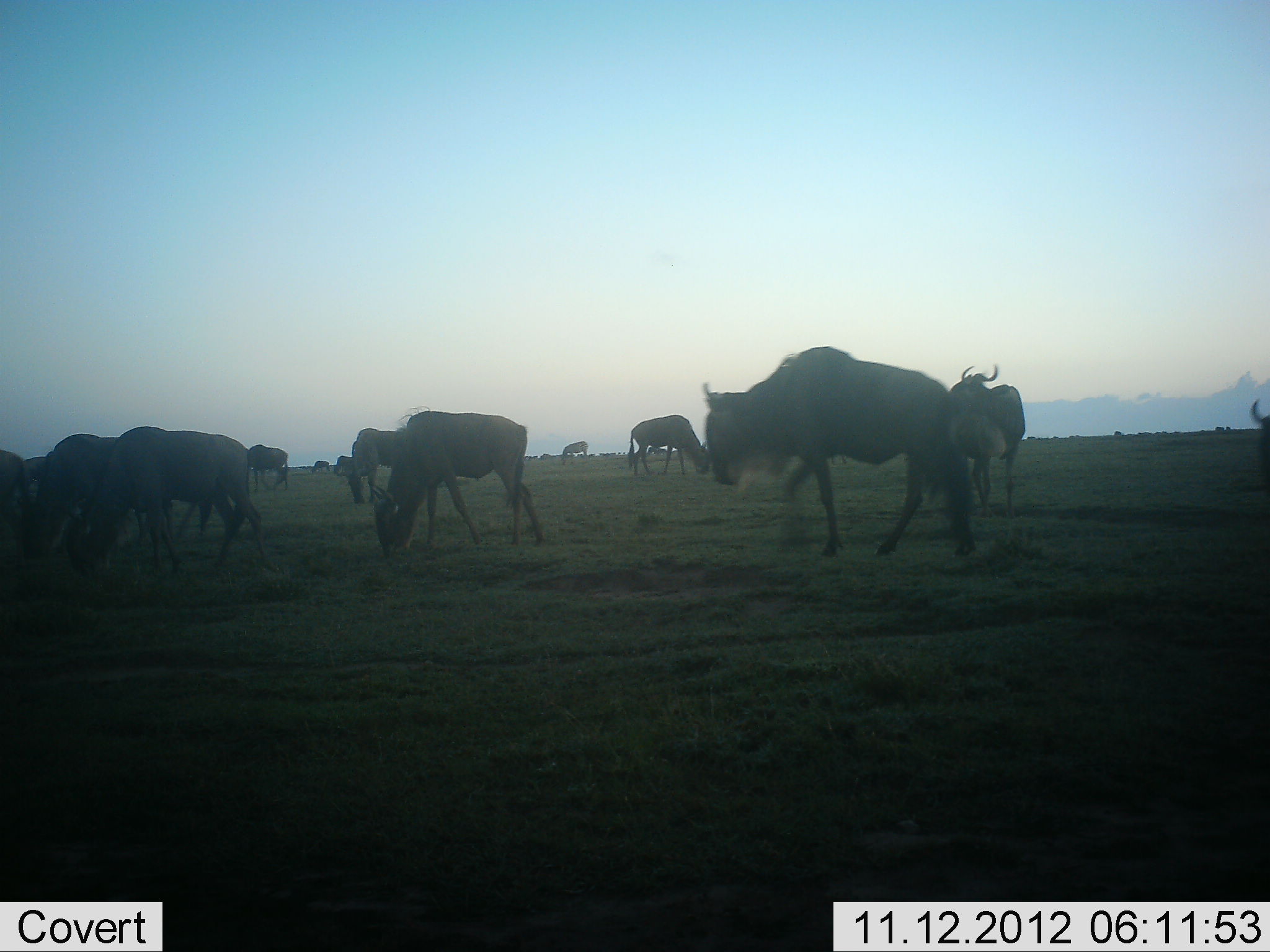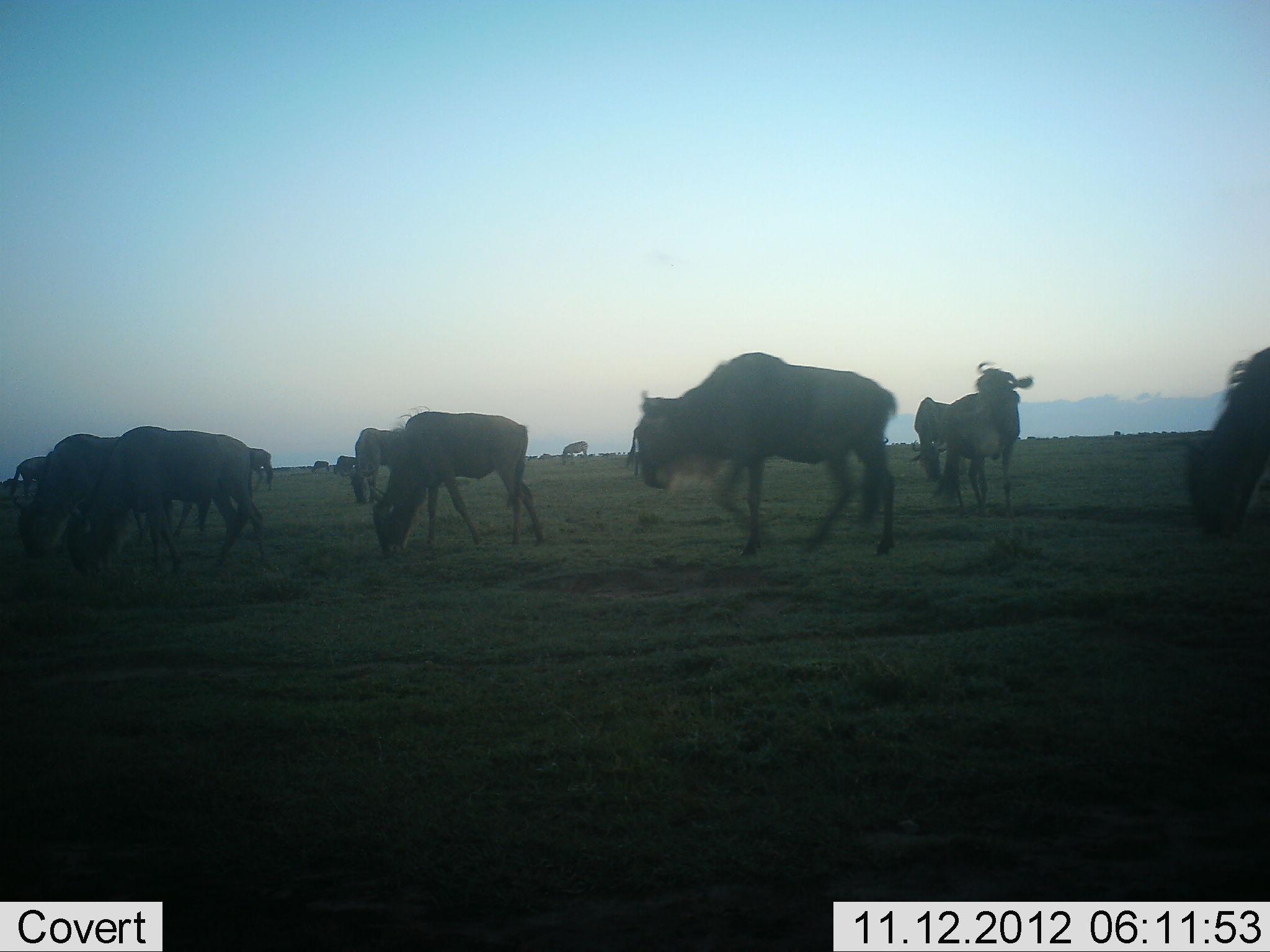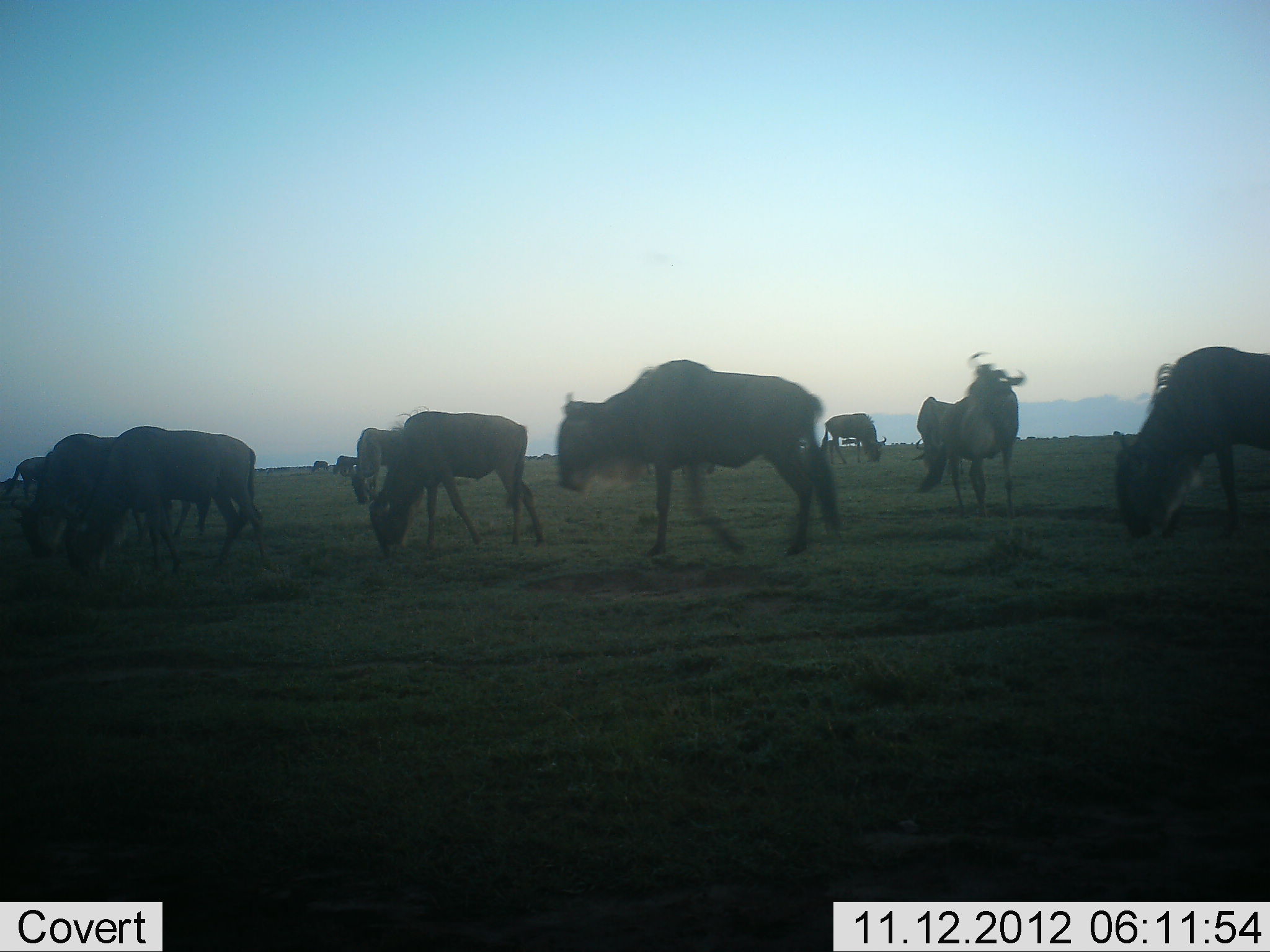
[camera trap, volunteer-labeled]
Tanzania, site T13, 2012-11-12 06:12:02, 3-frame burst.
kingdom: Animalia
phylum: Chordata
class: Mammalia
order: Artiodactyla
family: Bovidae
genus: Connochaetes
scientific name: Connochaetes taurinus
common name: blue wildebeest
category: wildebeest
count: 11-50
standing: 40%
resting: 0%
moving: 90%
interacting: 0%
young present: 0%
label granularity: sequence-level